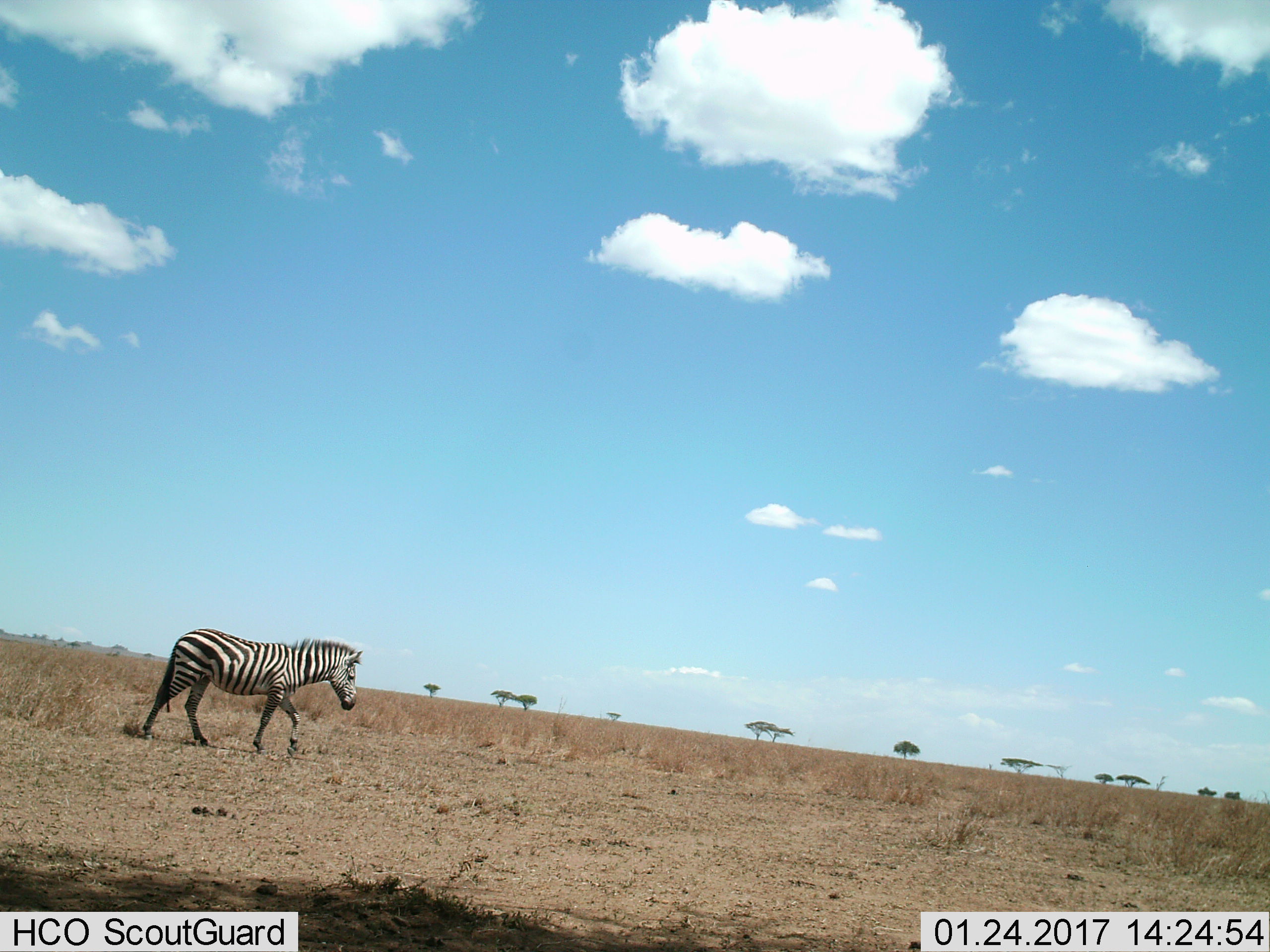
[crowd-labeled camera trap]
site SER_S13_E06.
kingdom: Animalia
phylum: Chordata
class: Mammalia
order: Perissodactyla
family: Equidae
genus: Equus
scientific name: Equus quagga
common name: plains zebra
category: zebraplains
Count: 1.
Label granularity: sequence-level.